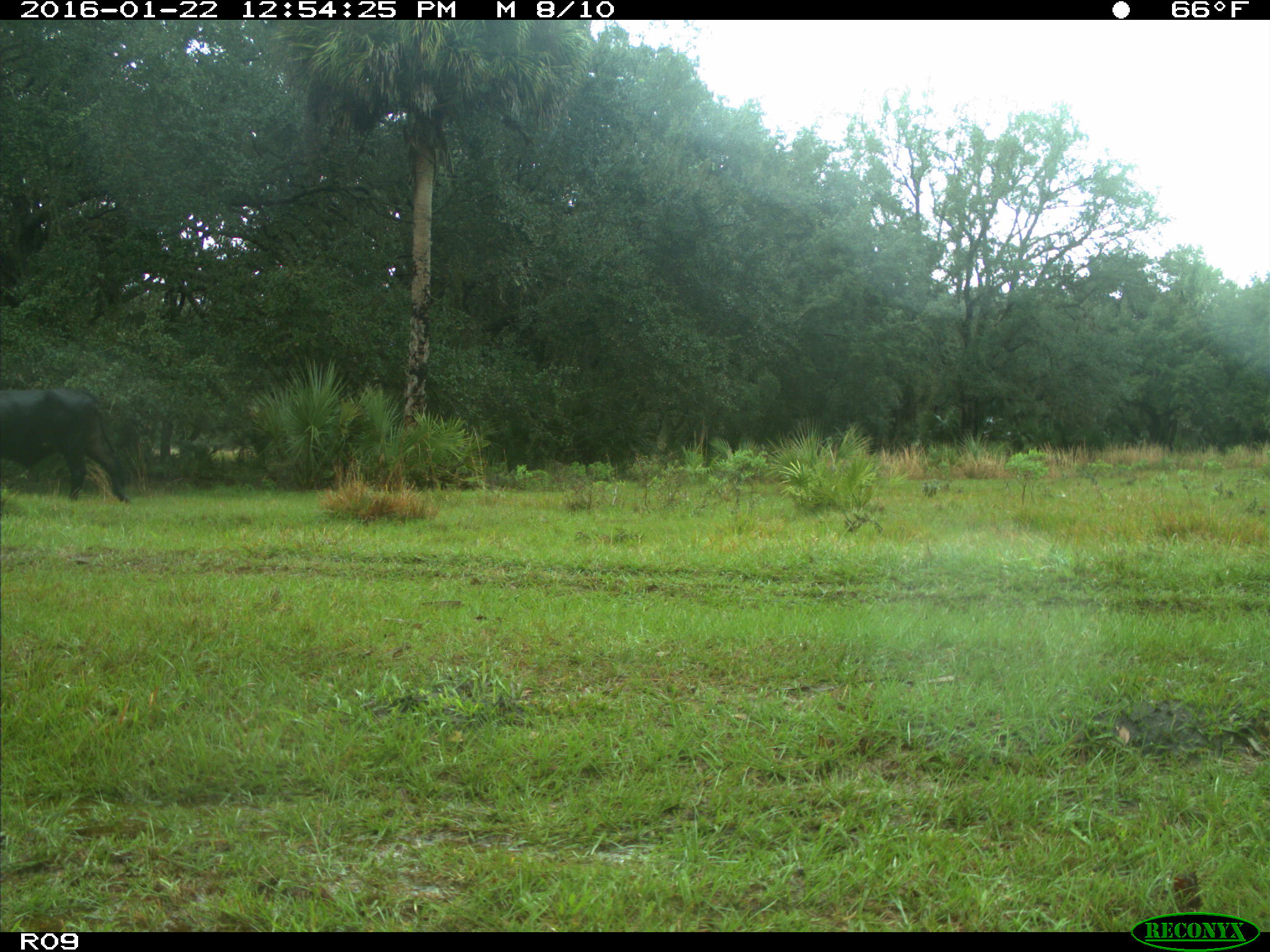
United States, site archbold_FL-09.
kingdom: Animalia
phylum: Chordata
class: Mammalia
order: Artiodactyla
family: Bovidae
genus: Bos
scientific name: Bos taurus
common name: domestic cow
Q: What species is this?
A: Bos taurus (domestic cow).